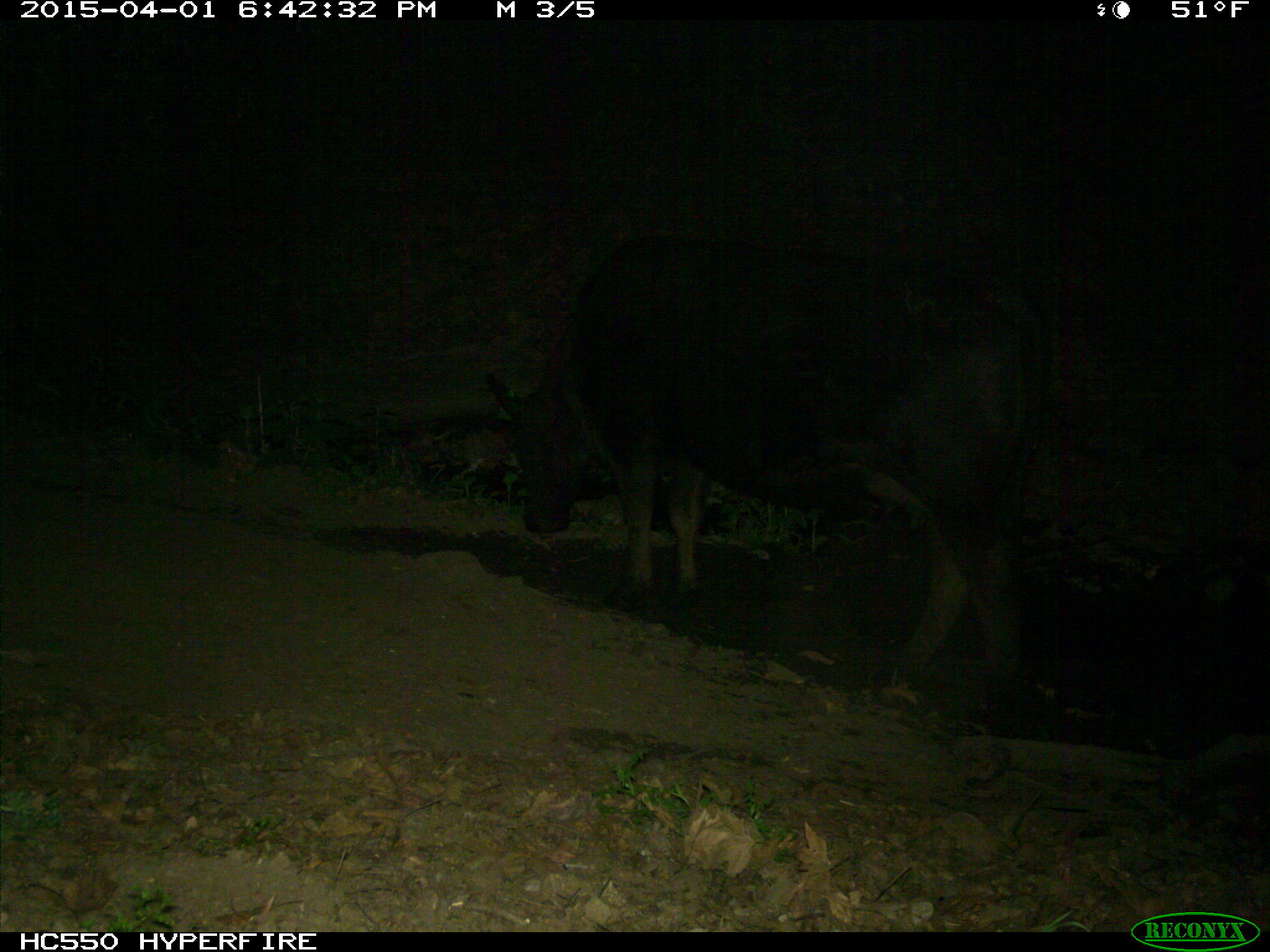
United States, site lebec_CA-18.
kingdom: Animalia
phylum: Chordata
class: Mammalia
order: Artiodactyla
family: Bovidae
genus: Bos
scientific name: Bos taurus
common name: domestic cow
Bos taurus (domestic cow).